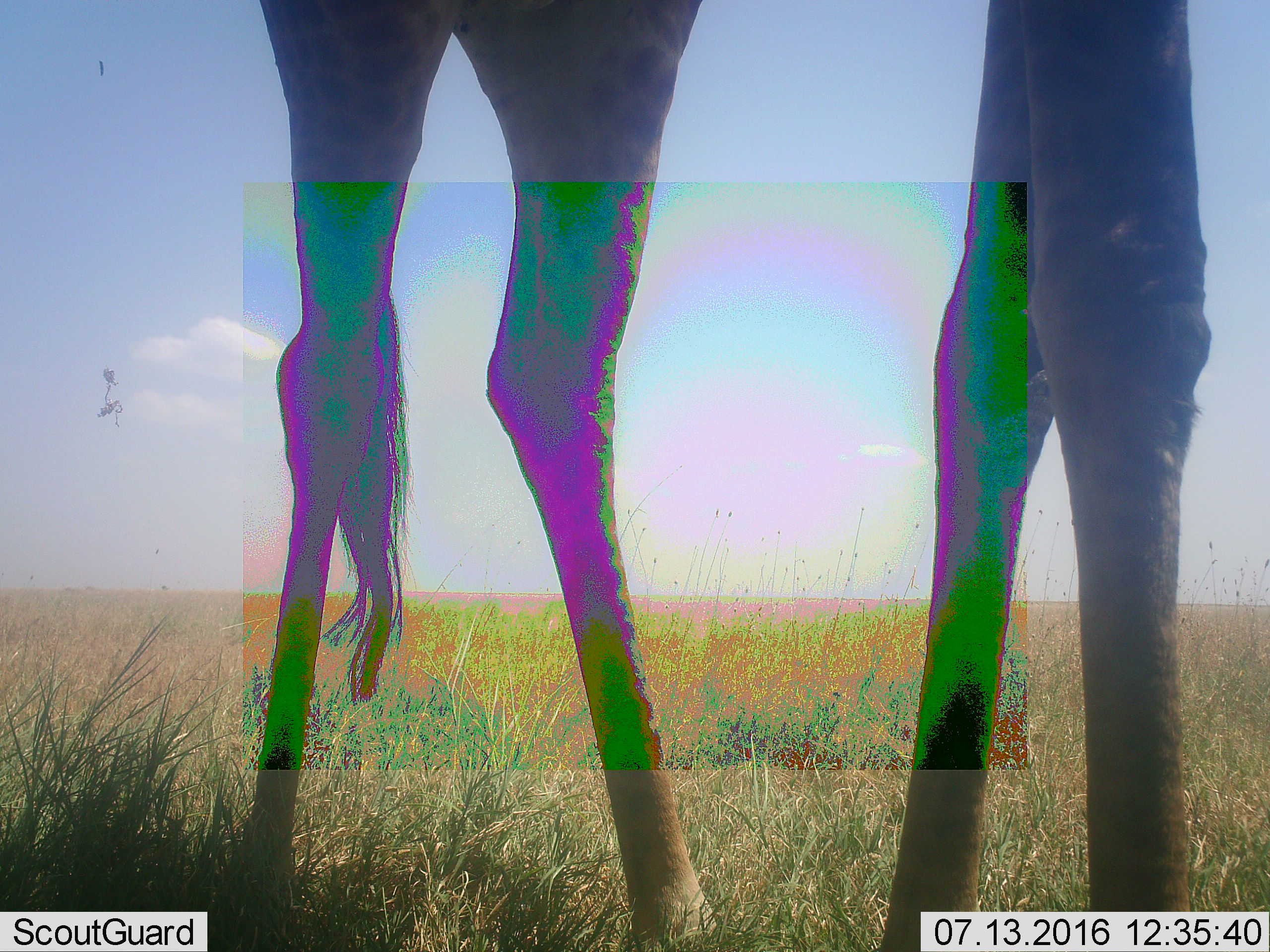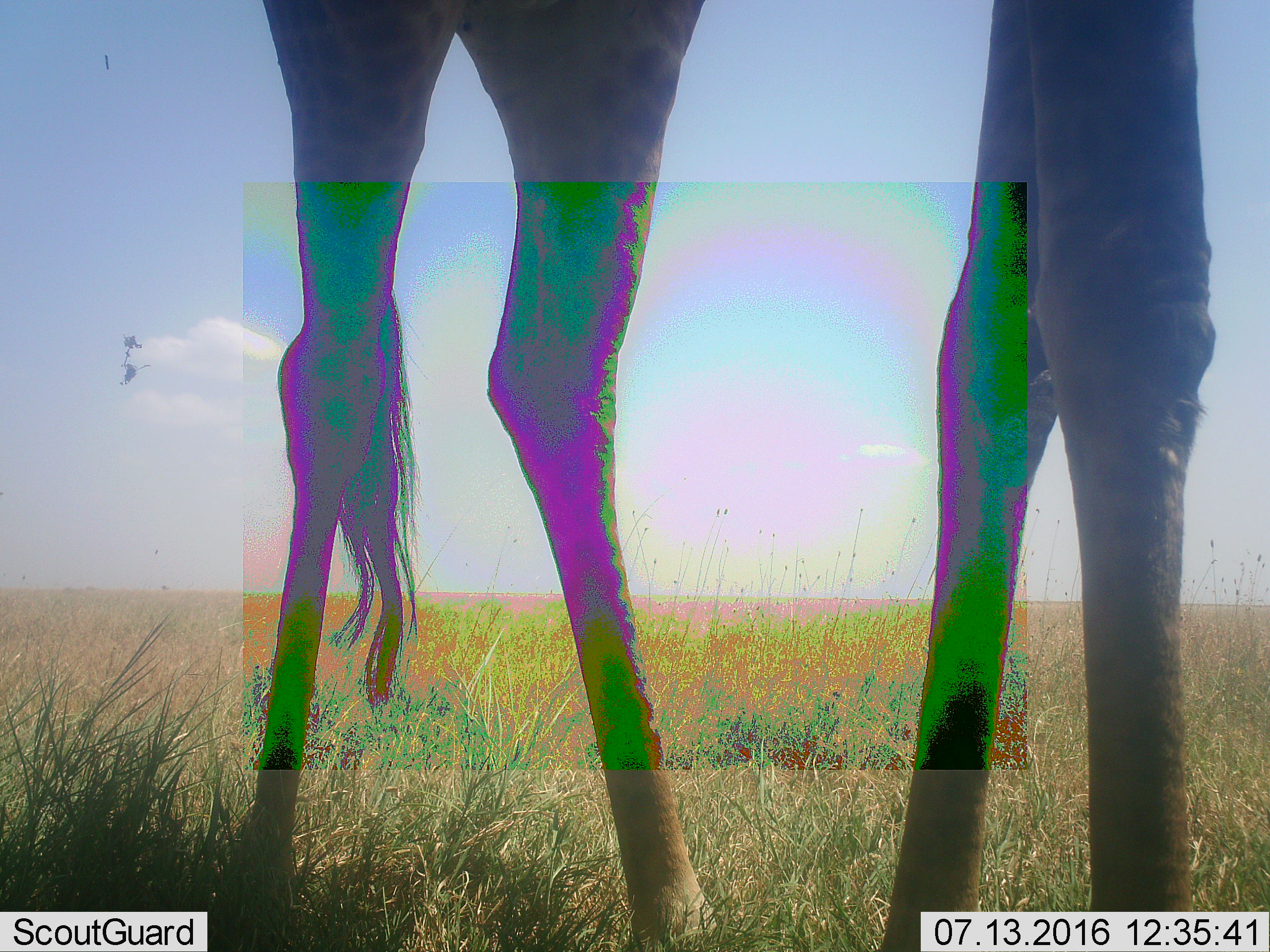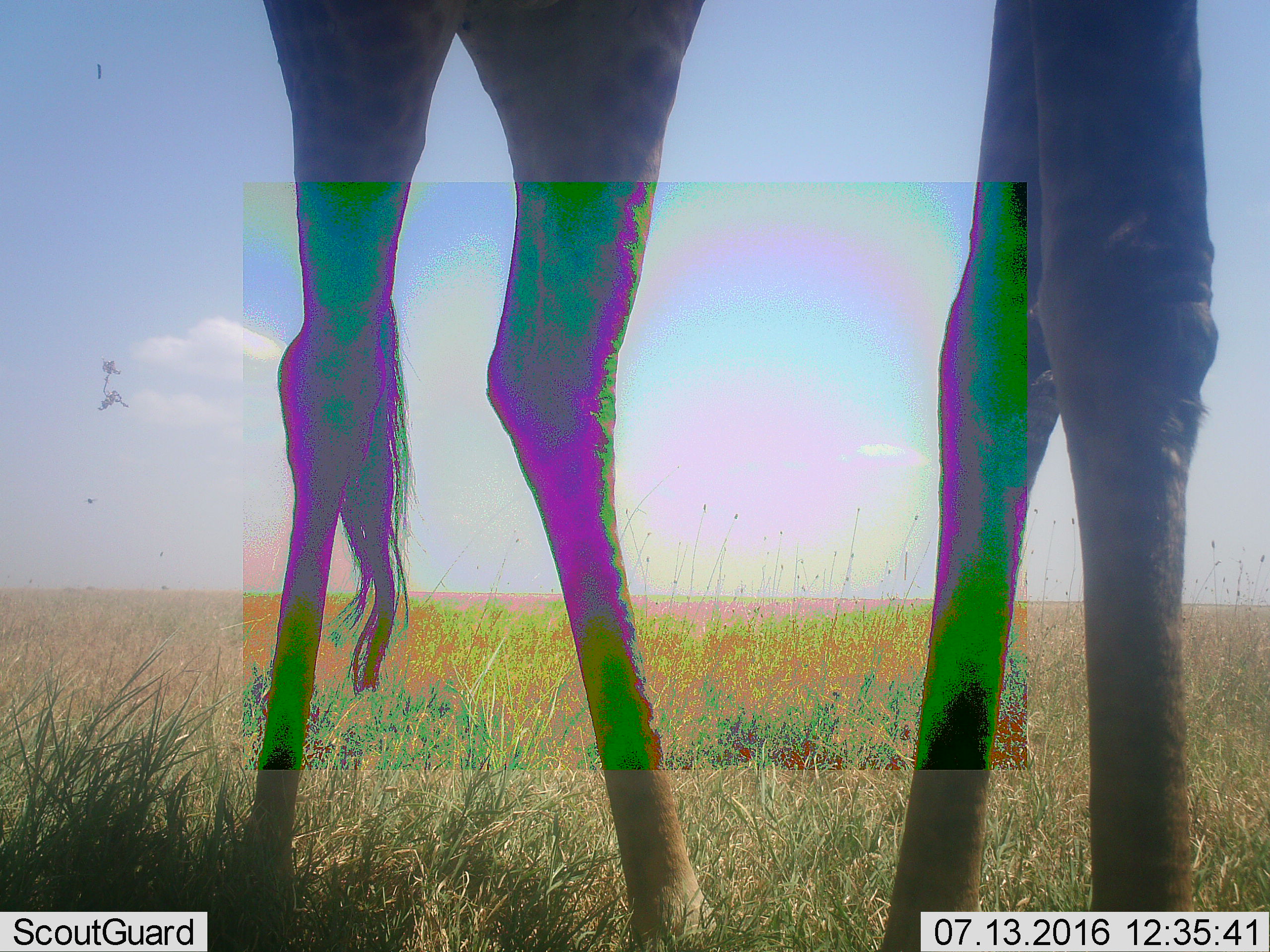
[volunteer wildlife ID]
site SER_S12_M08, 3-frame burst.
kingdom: Animalia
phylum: Chordata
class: Mammalia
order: Artiodactyla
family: Giraffidae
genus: Giraffa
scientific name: Giraffa camelopardalis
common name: giraffe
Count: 1.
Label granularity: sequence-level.